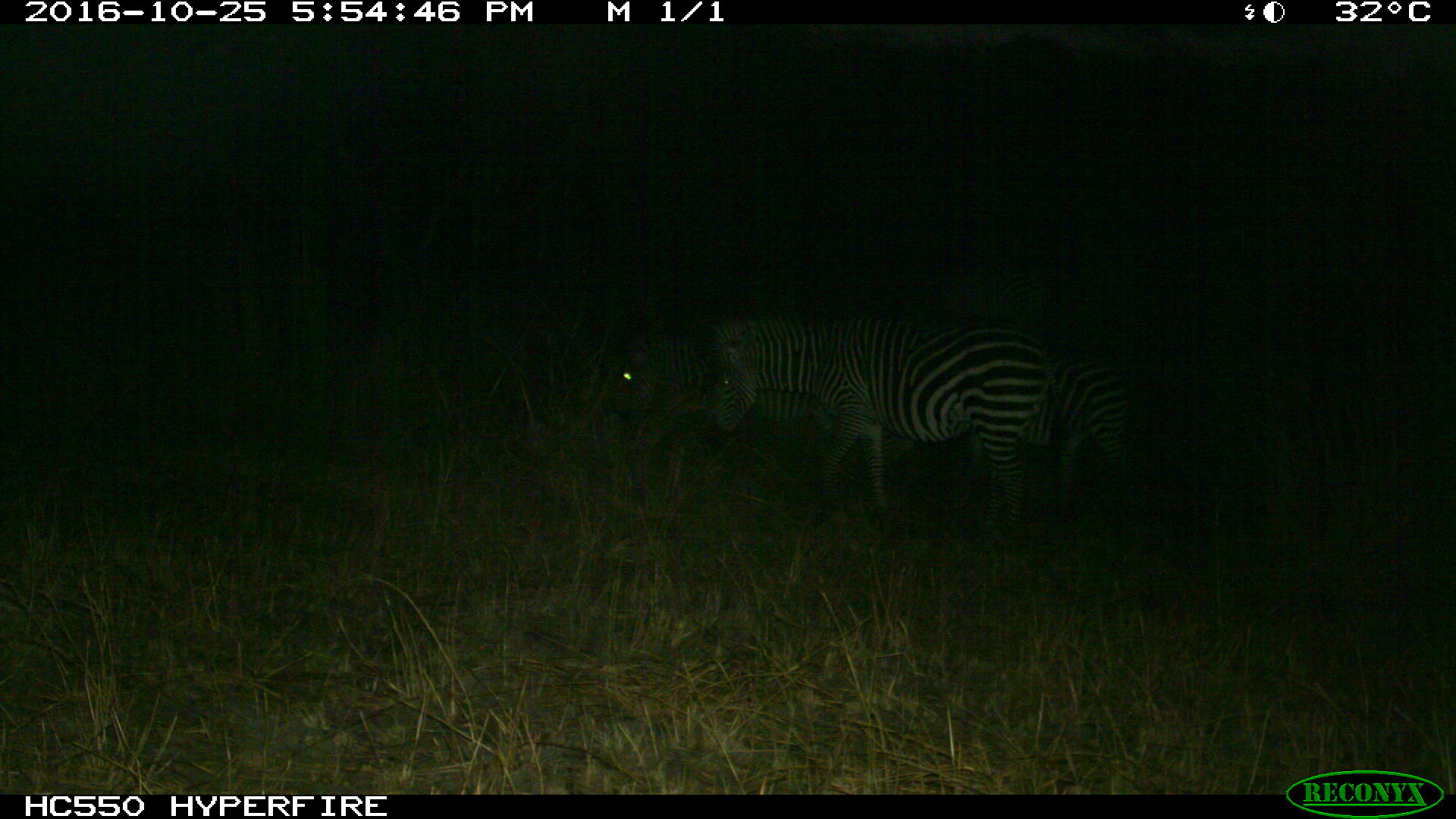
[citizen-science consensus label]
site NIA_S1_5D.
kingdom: Animalia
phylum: Chordata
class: Mammalia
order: Perissodactyla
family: Equidae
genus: Equus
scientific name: Equus quagga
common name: plains zebra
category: zebraplains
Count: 2.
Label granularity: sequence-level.